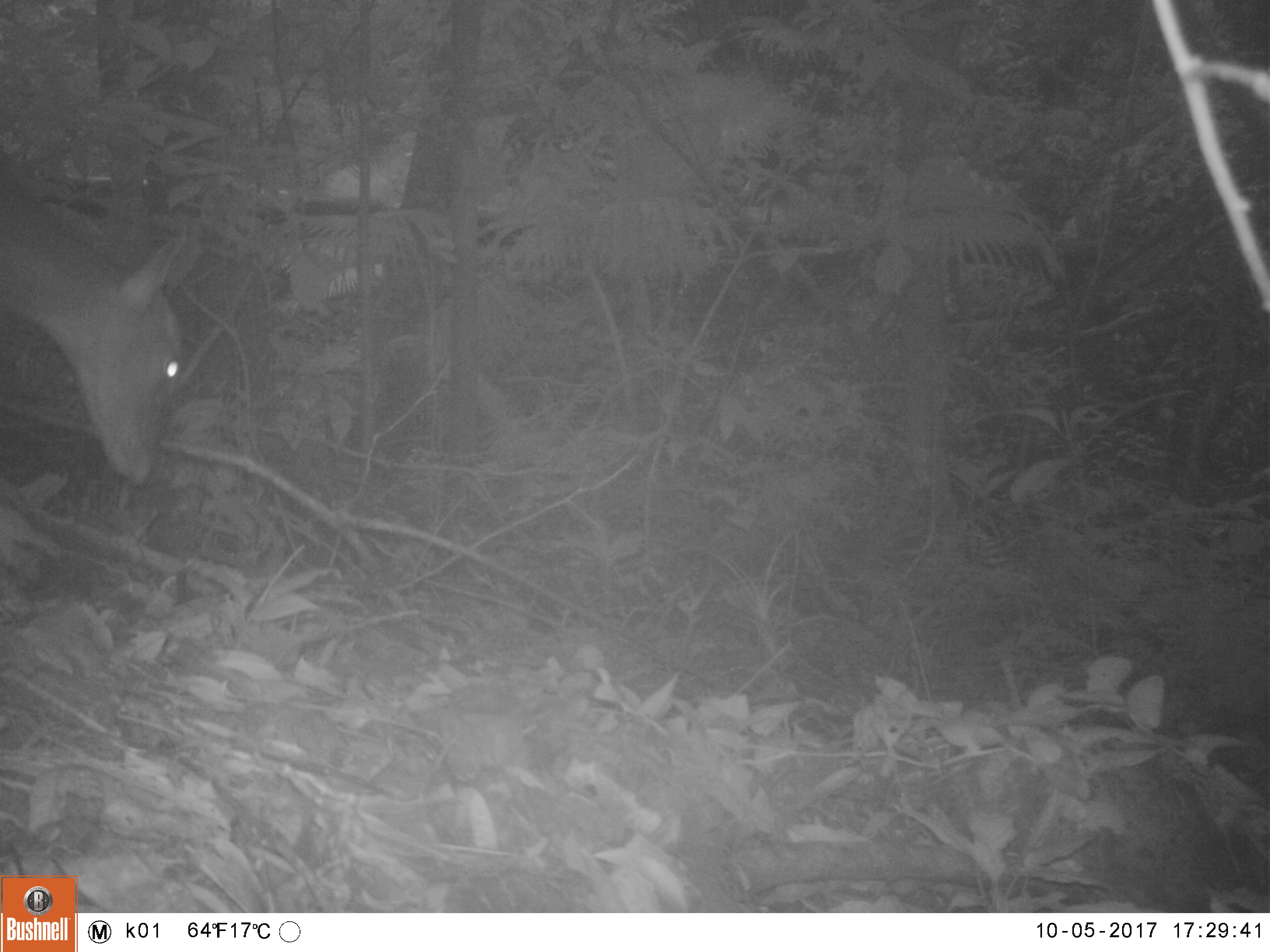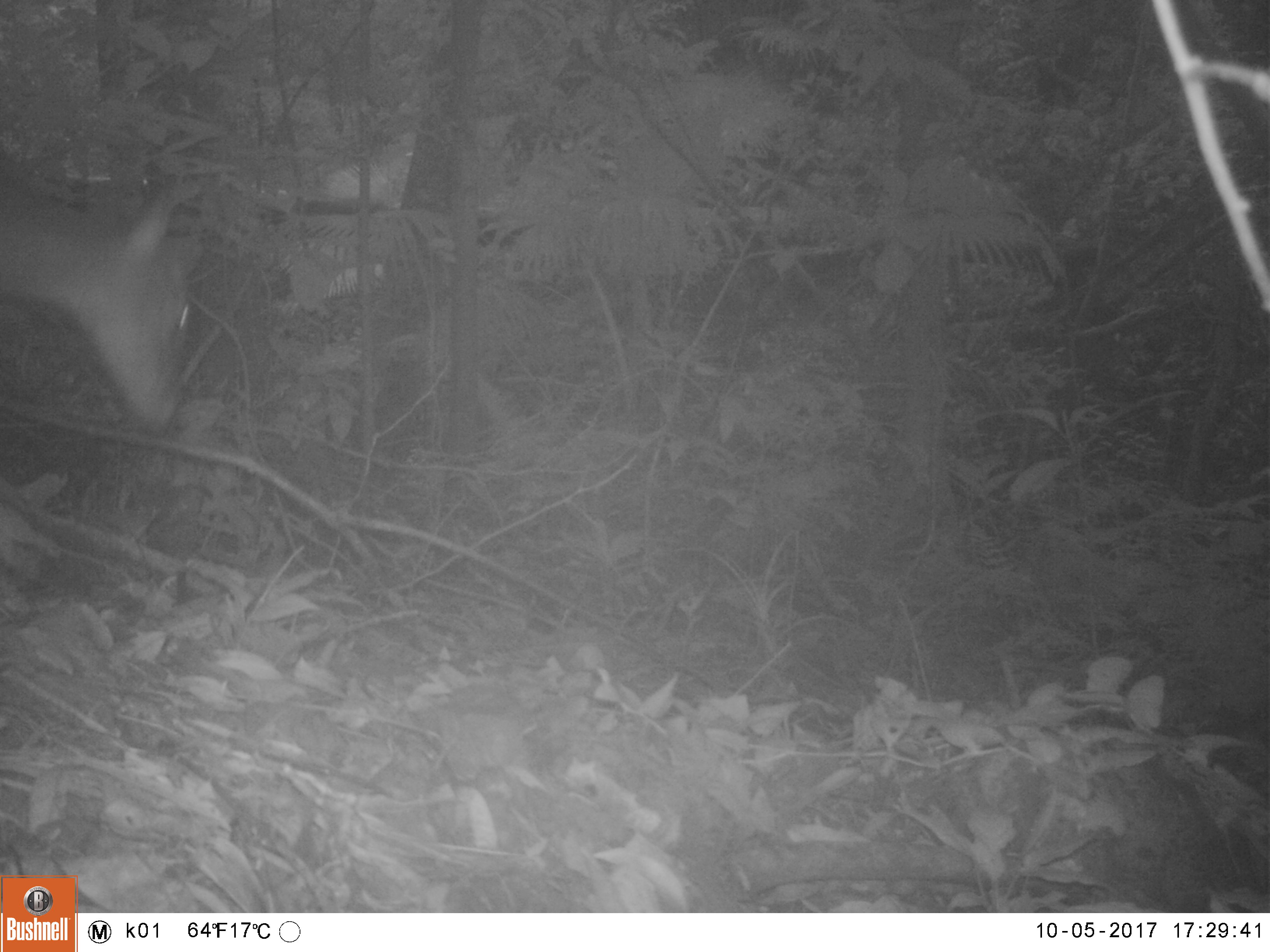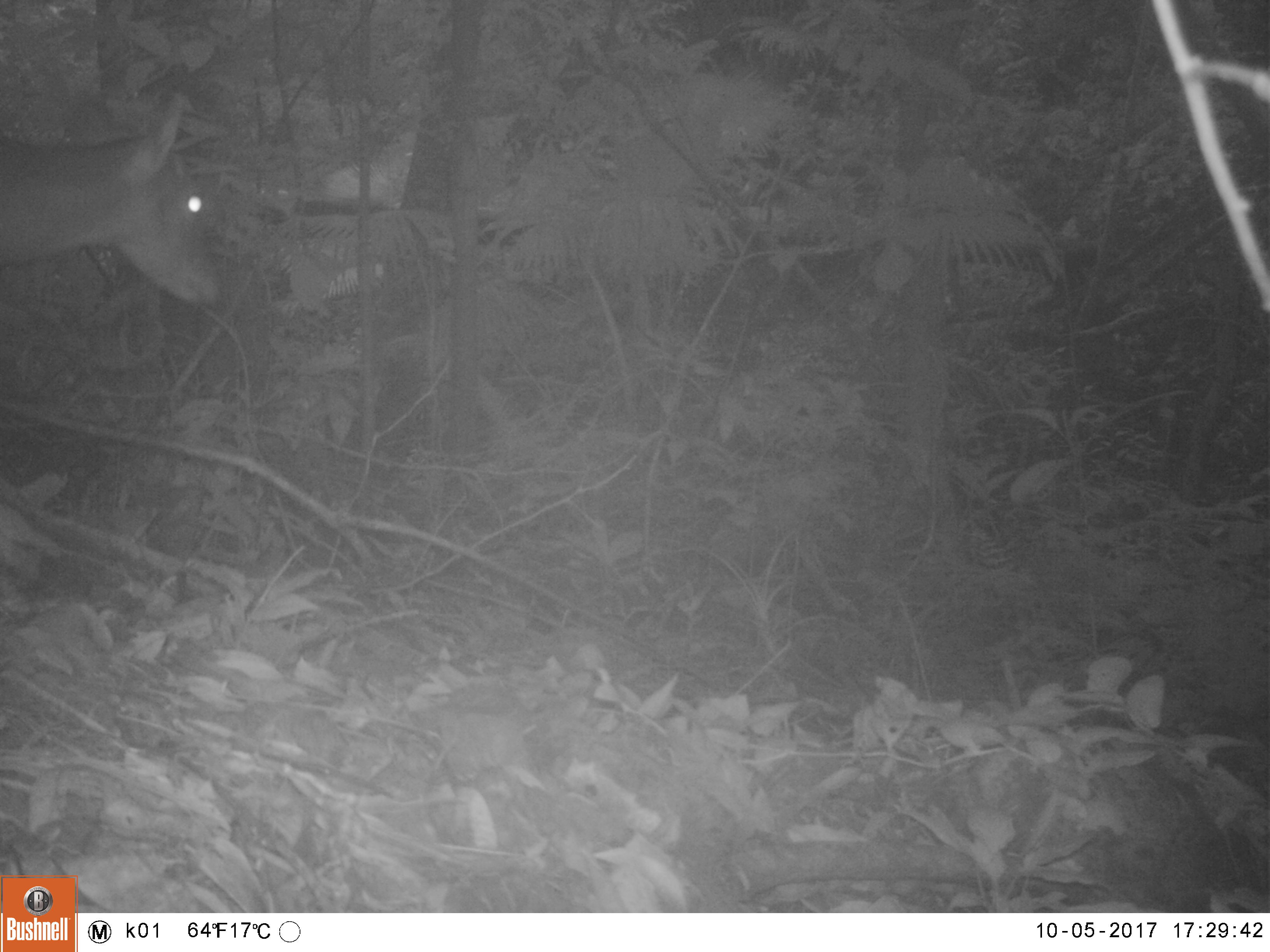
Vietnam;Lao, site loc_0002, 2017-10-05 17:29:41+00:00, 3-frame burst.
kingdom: Animalia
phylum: Chordata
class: Mammalia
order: Artiodactyla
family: Cervidae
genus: Muntiacus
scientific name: Muntiacus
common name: muntjacs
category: unidentified muntjac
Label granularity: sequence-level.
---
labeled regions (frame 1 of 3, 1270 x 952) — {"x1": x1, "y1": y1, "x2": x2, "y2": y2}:
unidentified muntjac: {"x1": 0, "y1": 149, "x2": 187, "y2": 482}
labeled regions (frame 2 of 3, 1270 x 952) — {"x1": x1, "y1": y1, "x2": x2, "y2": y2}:
unidentified muntjac: {"x1": 0, "y1": 172, "x2": 202, "y2": 429}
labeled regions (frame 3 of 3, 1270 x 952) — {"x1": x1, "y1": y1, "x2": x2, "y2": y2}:
unidentified muntjac: {"x1": 0, "y1": 93, "x2": 221, "y2": 306}